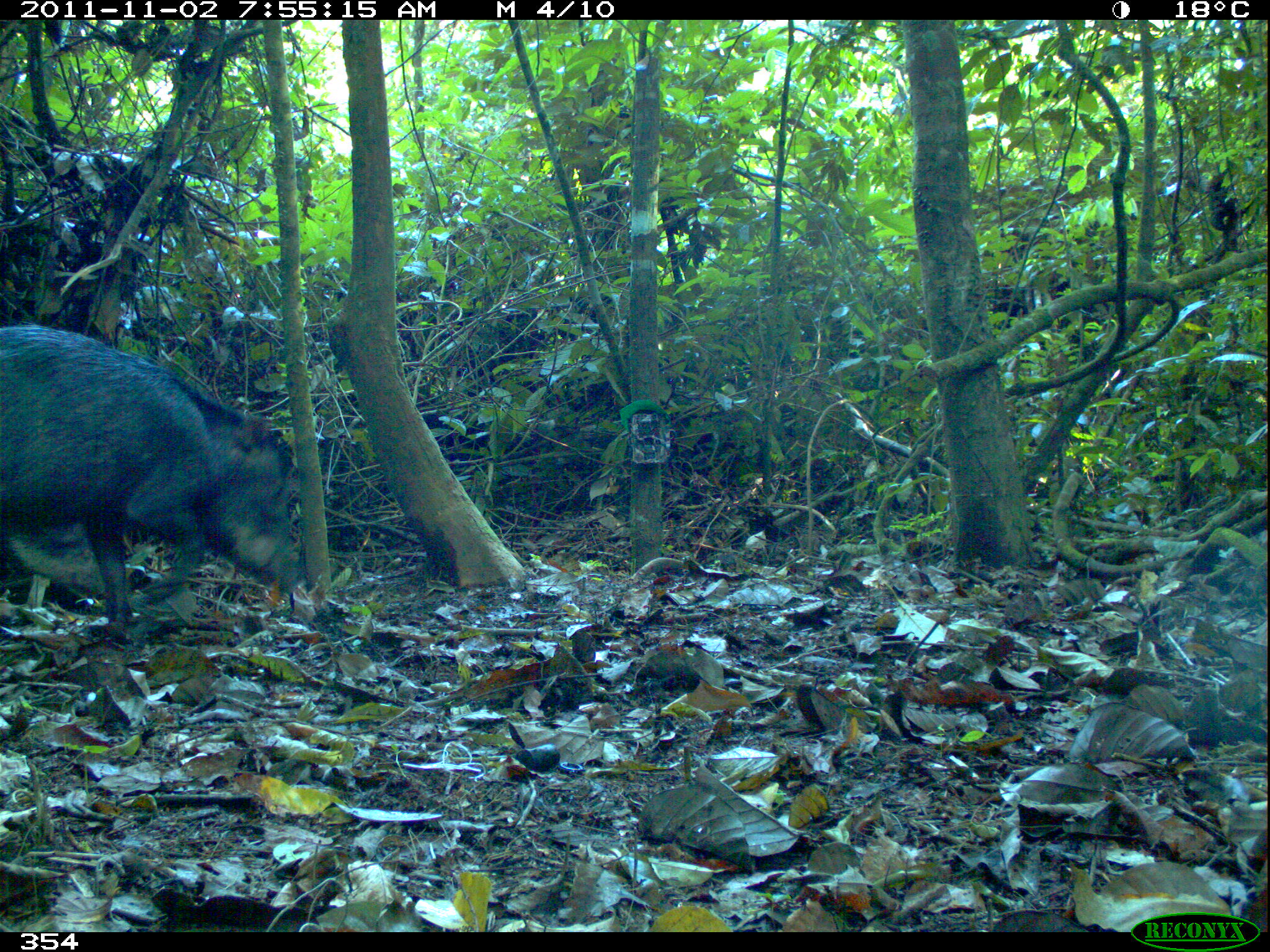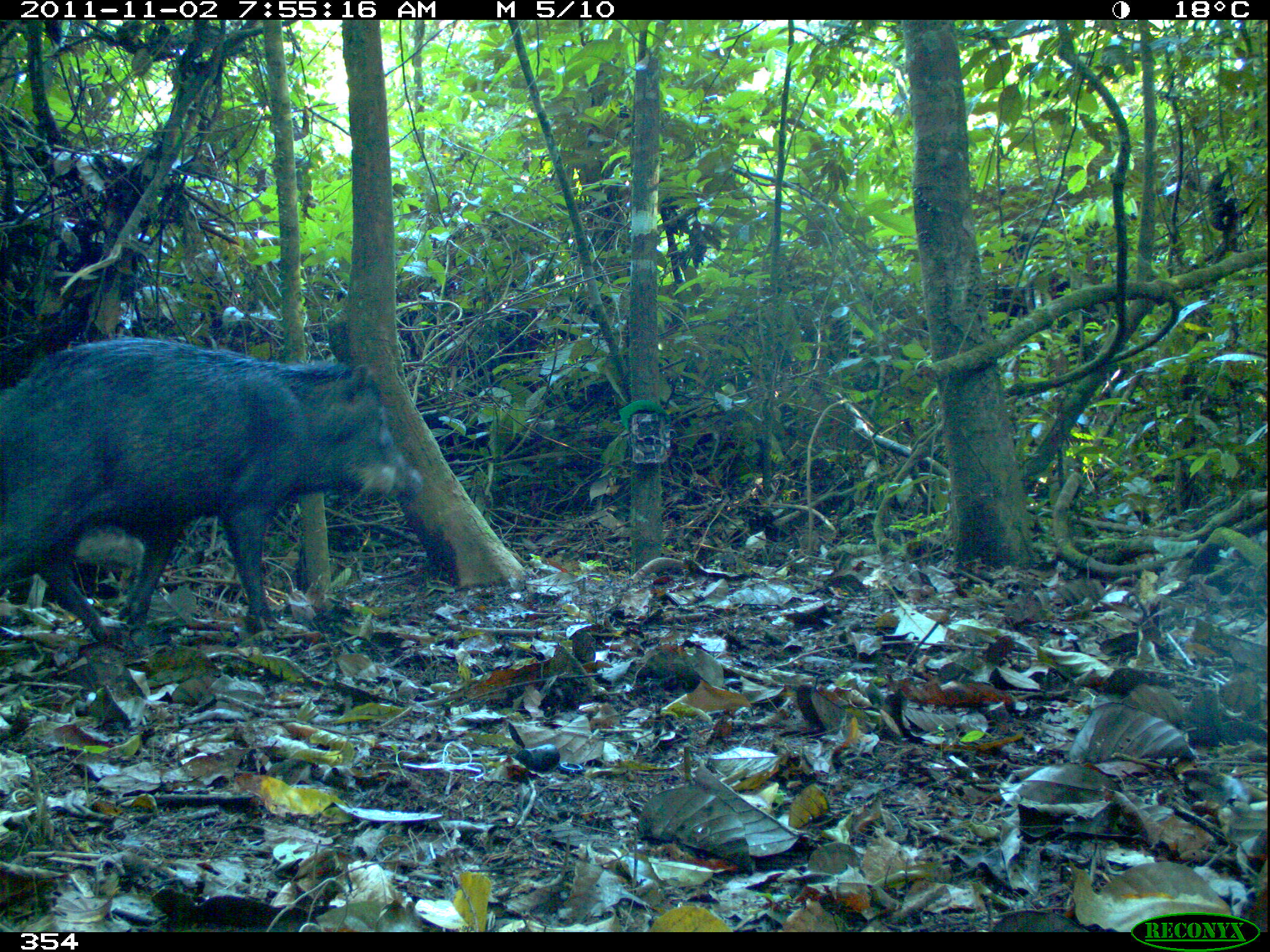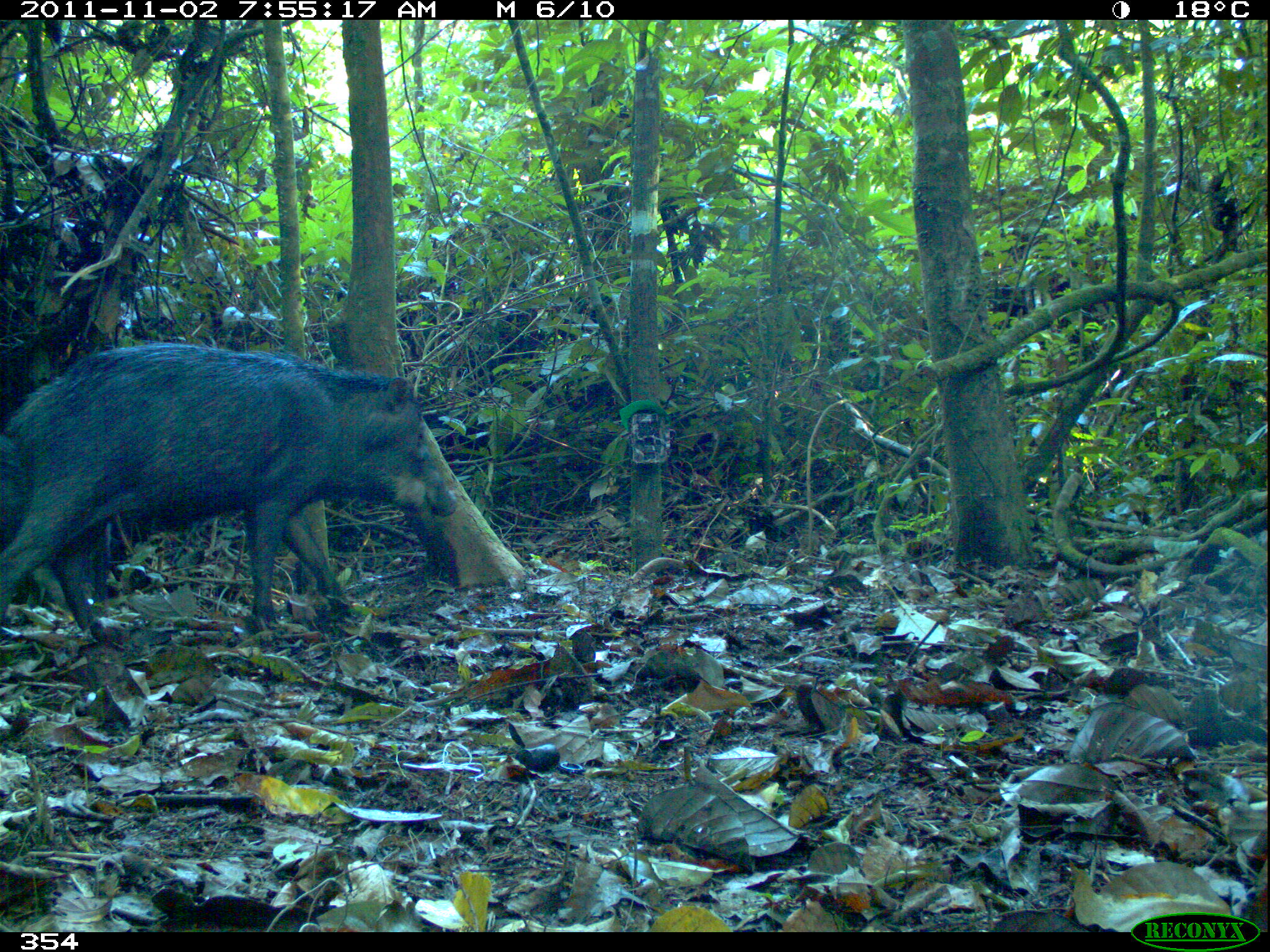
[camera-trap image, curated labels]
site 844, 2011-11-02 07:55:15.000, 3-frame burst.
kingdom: Animalia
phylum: Chordata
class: Mammalia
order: Artiodactyla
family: Tayassuidae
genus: Tayassu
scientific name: Tayassu pecari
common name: white-lipped peccary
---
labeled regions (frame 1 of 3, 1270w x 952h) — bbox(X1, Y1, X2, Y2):
tayassu pecari: bbox(0, 323, 303, 630)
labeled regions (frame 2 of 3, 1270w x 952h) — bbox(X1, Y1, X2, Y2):
tayassu pecari: bbox(0, 334, 424, 638)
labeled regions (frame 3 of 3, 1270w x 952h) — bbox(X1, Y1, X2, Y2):
tayassu pecari: bbox(0, 339, 458, 631)